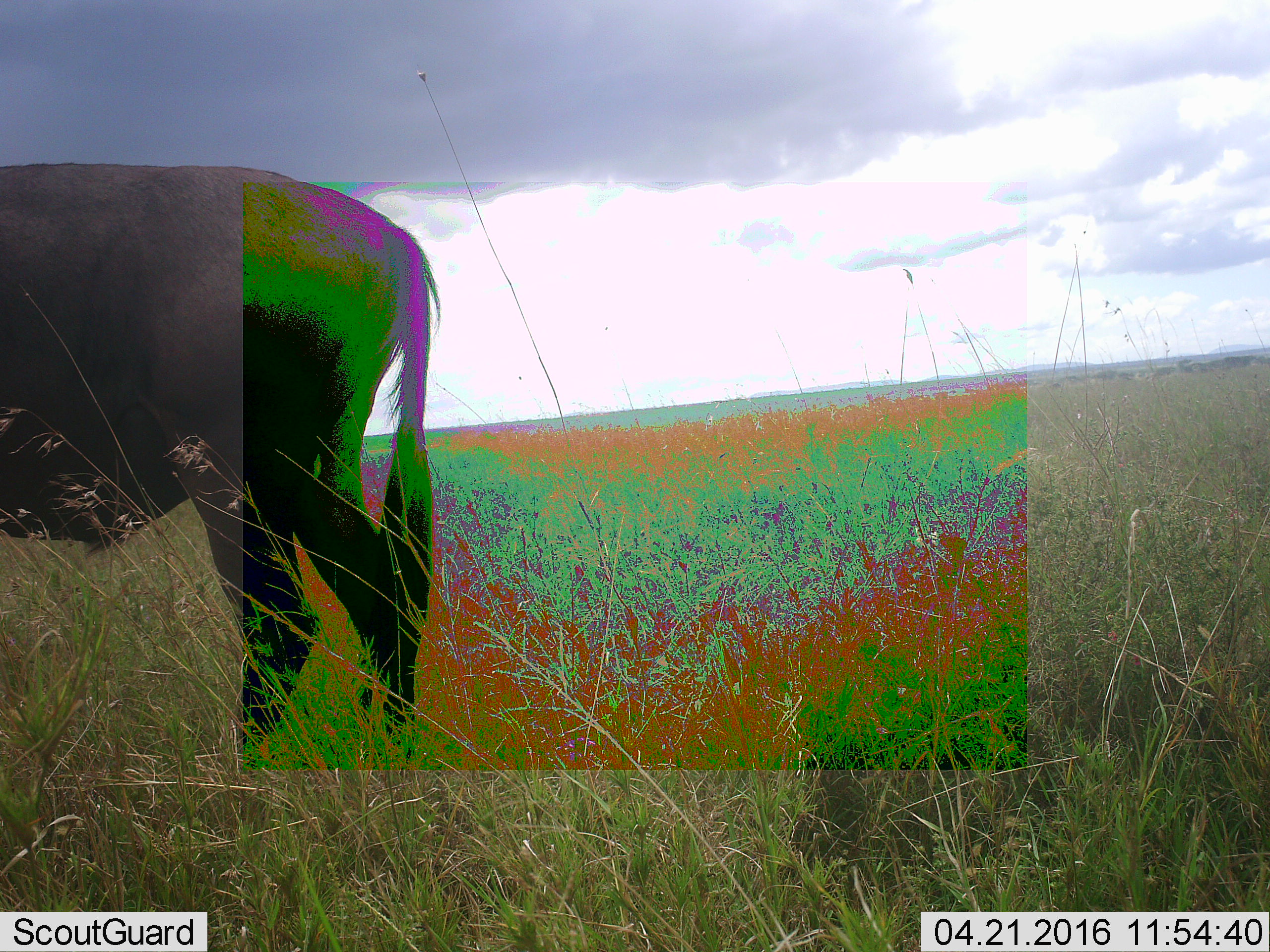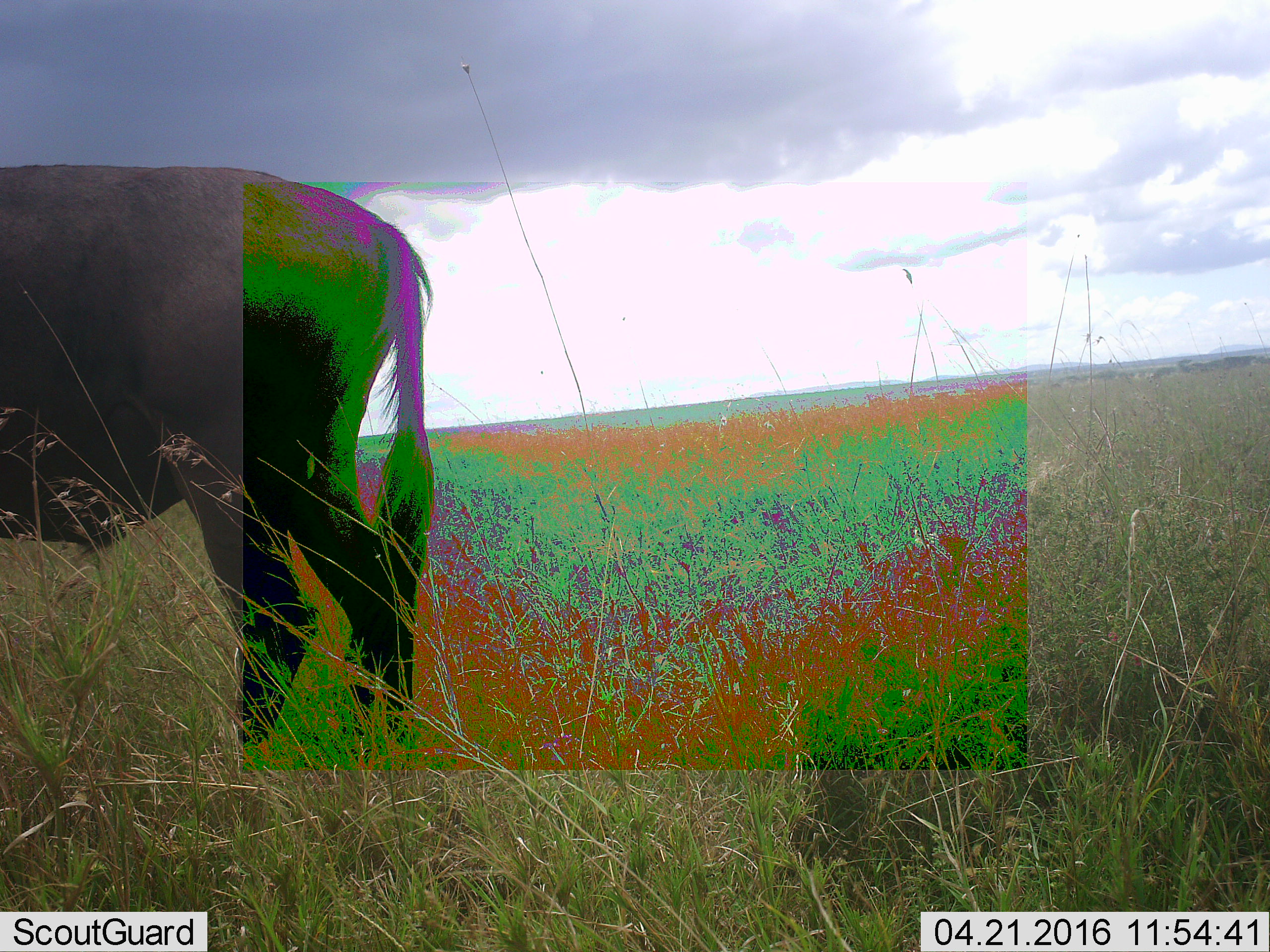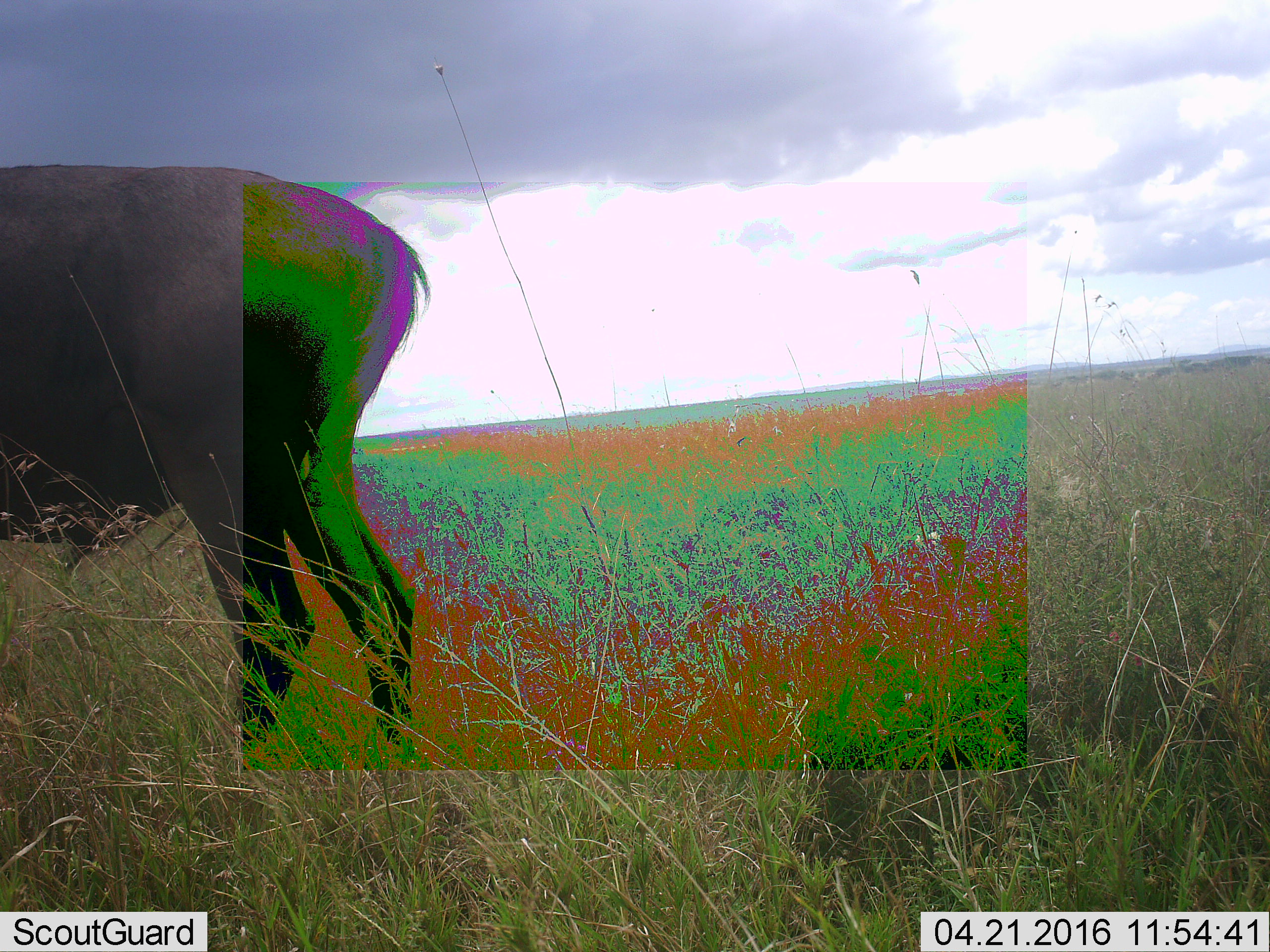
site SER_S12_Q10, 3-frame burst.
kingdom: Animalia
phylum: Chordata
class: Mammalia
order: Artiodactyla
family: Bovidae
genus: Connochaetes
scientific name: Connochaetes taurinus taurinus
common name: blue wildebeest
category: wildebeestblue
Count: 1.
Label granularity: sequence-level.